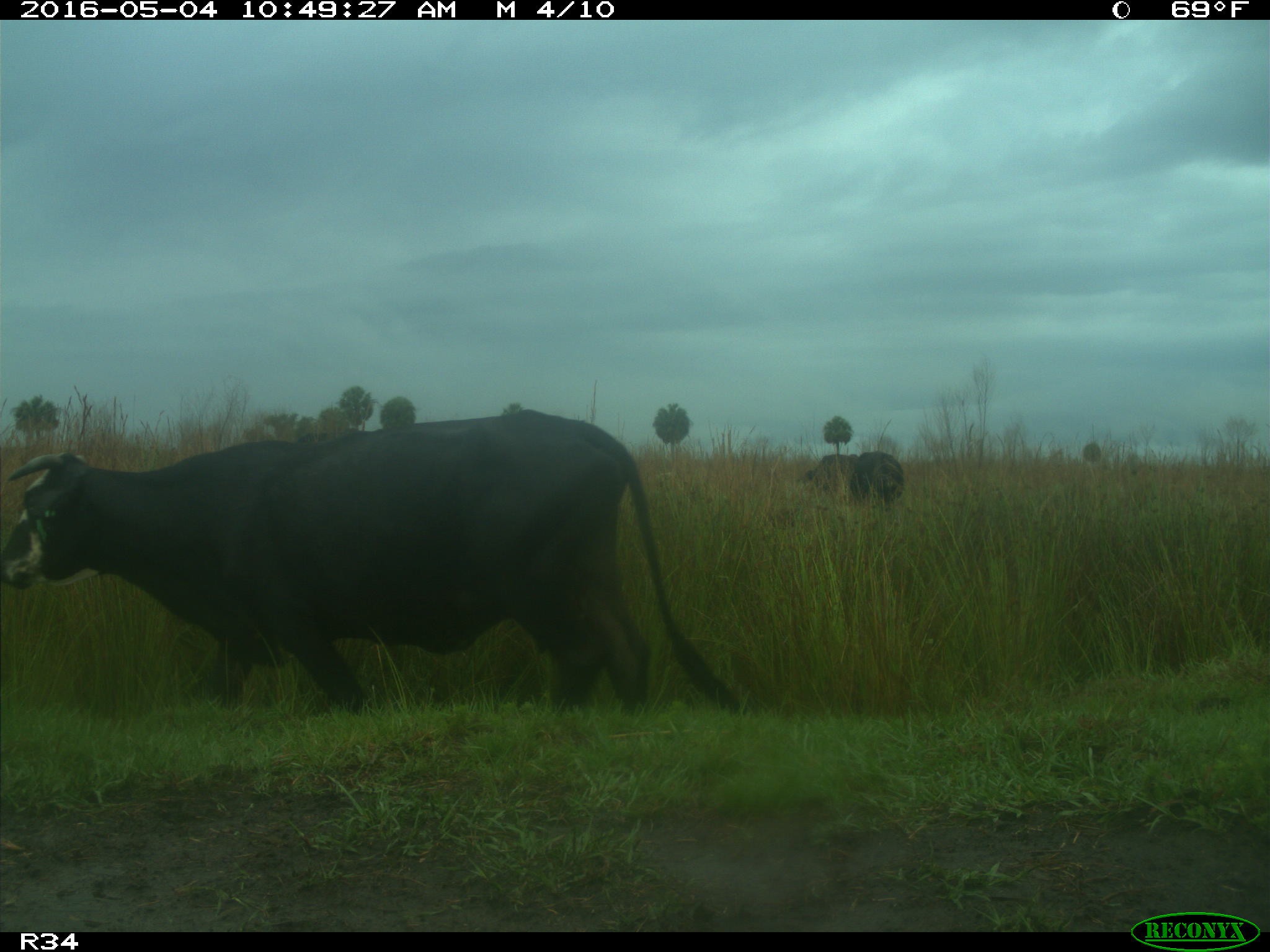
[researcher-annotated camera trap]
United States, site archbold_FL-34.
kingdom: Animalia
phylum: Chordata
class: Mammalia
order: Artiodactyla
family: Bovidae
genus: Bos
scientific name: Bos taurus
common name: domestic cow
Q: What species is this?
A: Bos taurus (domestic cow).